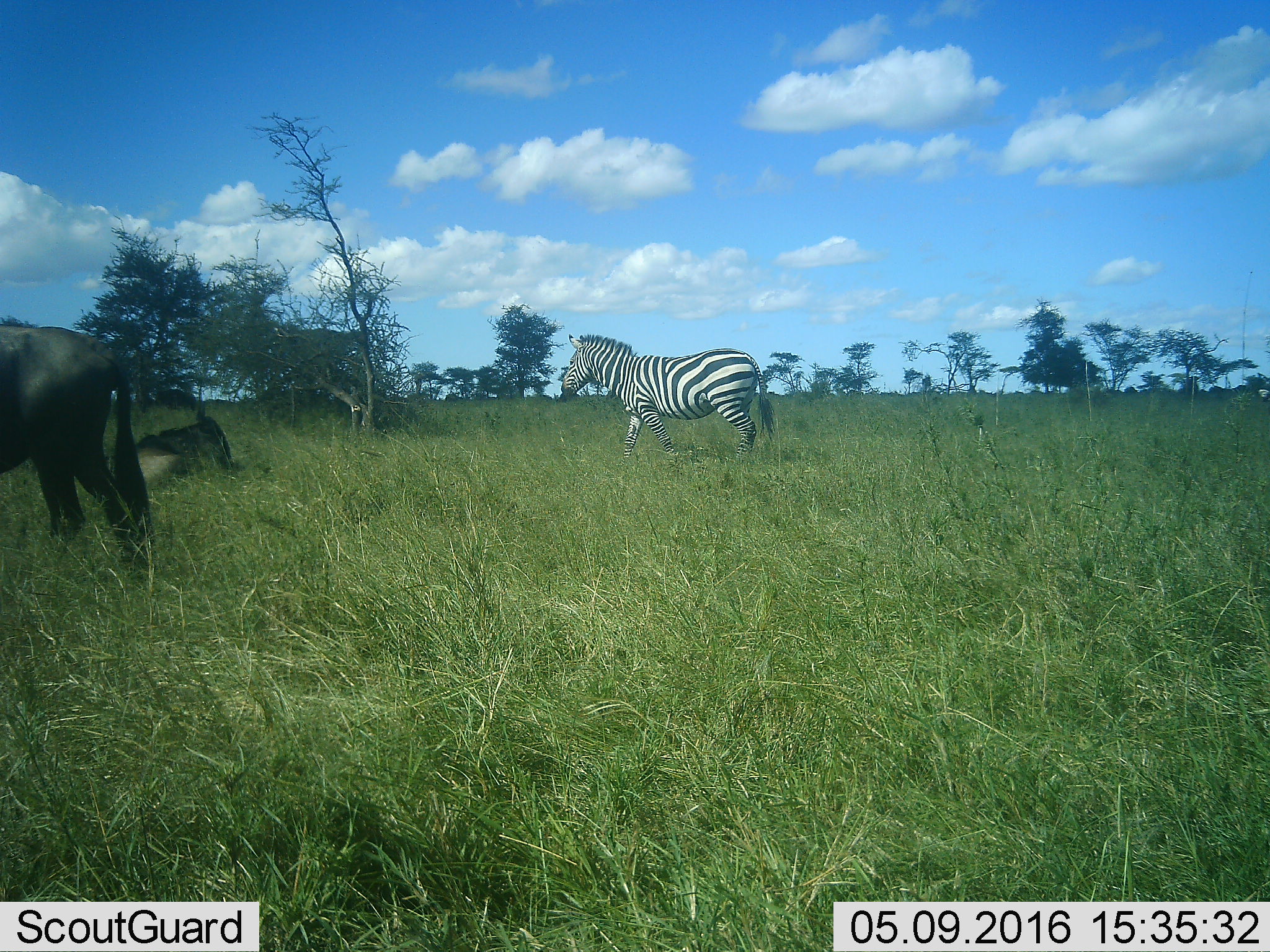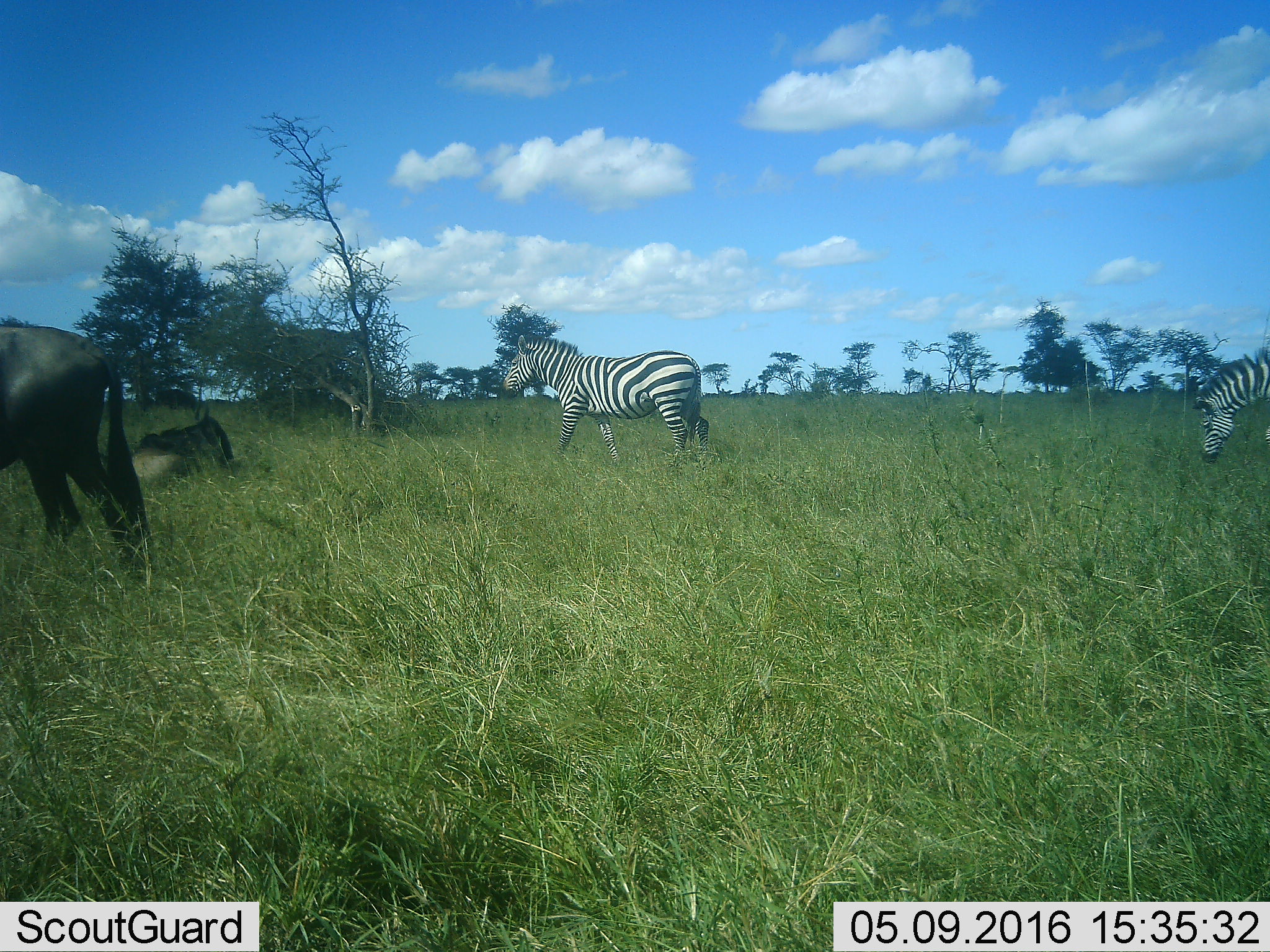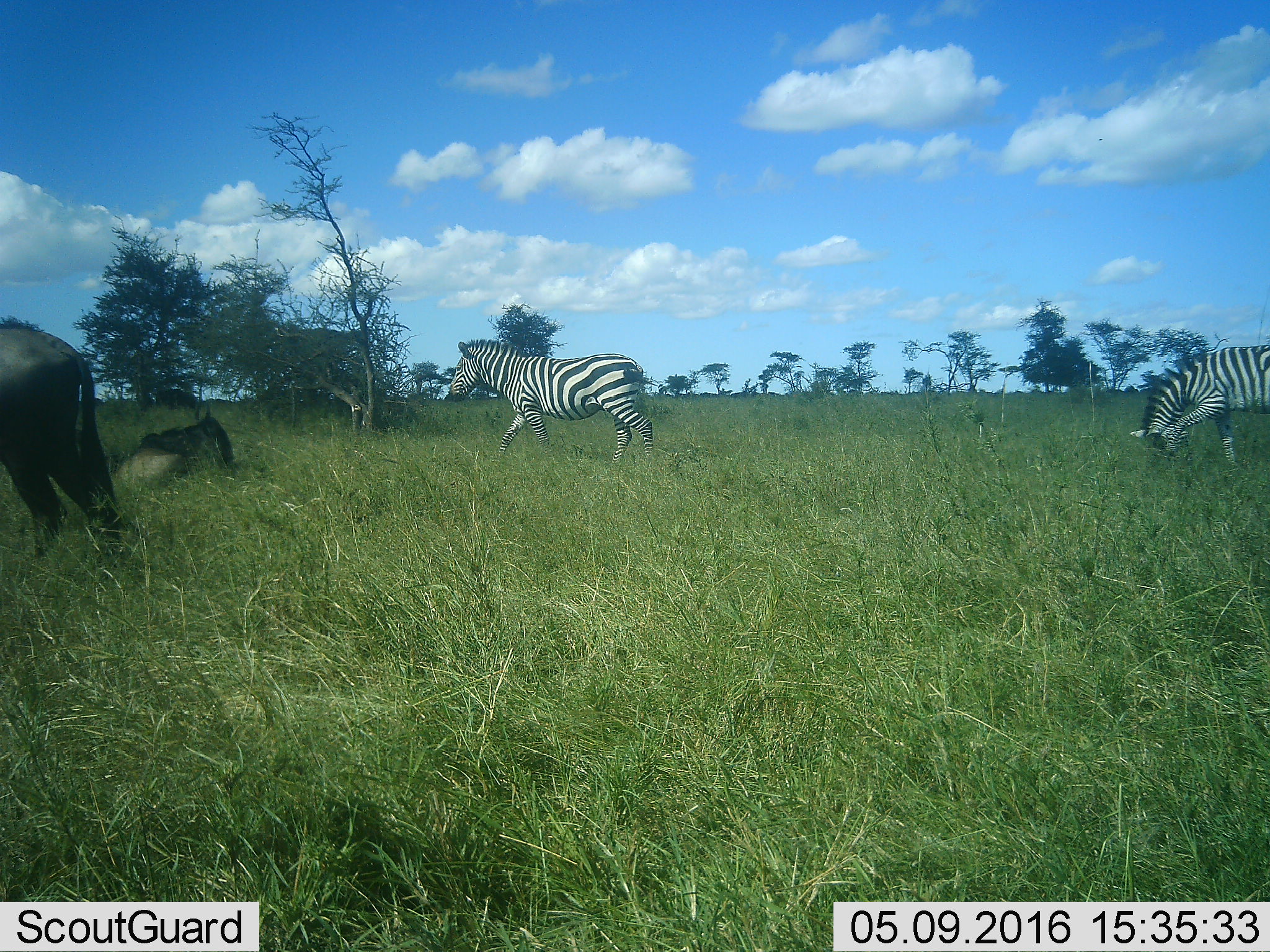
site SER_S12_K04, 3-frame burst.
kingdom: Animalia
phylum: Chordata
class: Mammalia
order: Perissodactyla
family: Equidae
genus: Equus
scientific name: Equus quagga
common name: plains zebra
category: zebraplains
Zebraplains (plains zebra) (Equus quagga), count 2. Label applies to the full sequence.